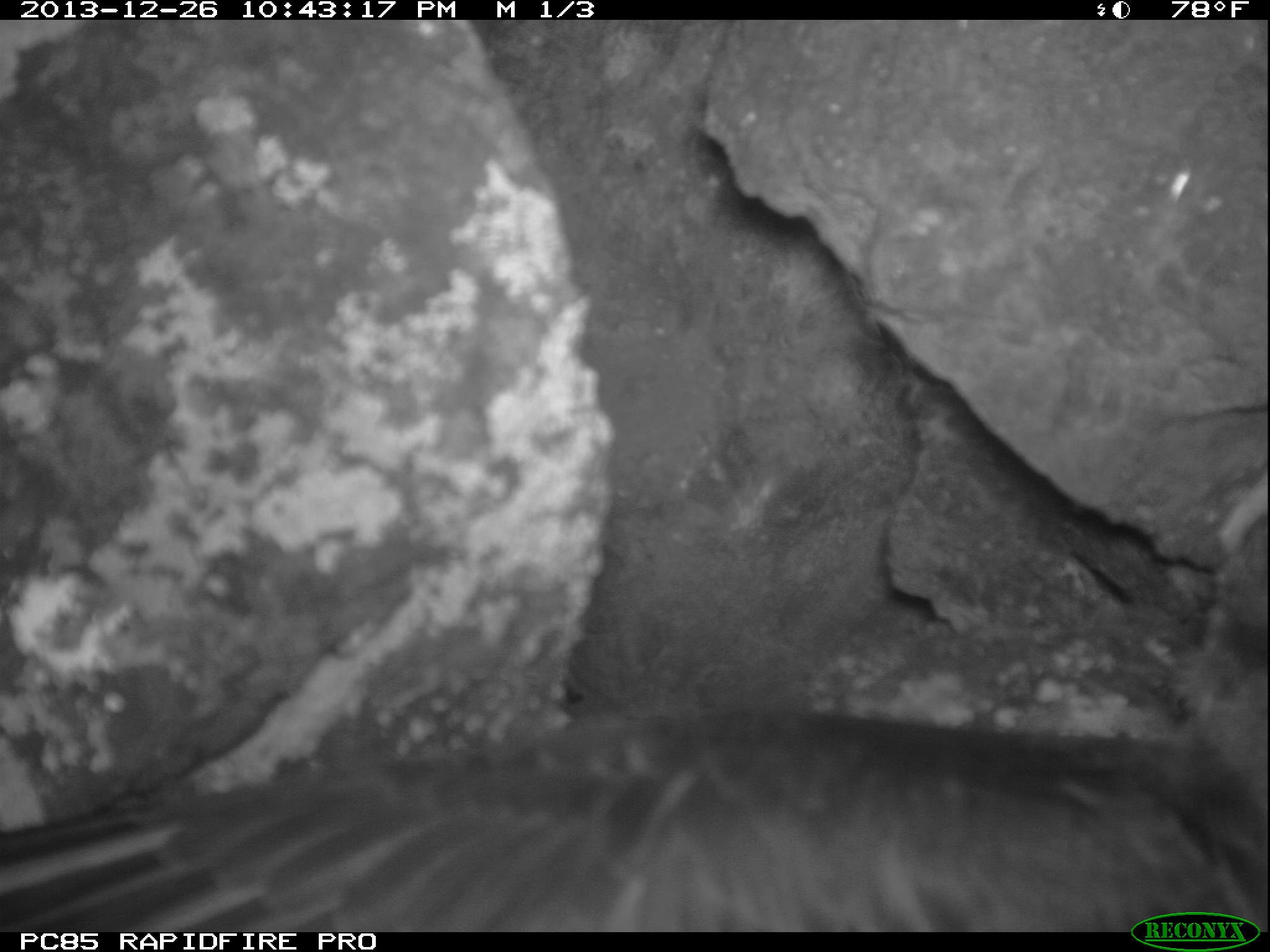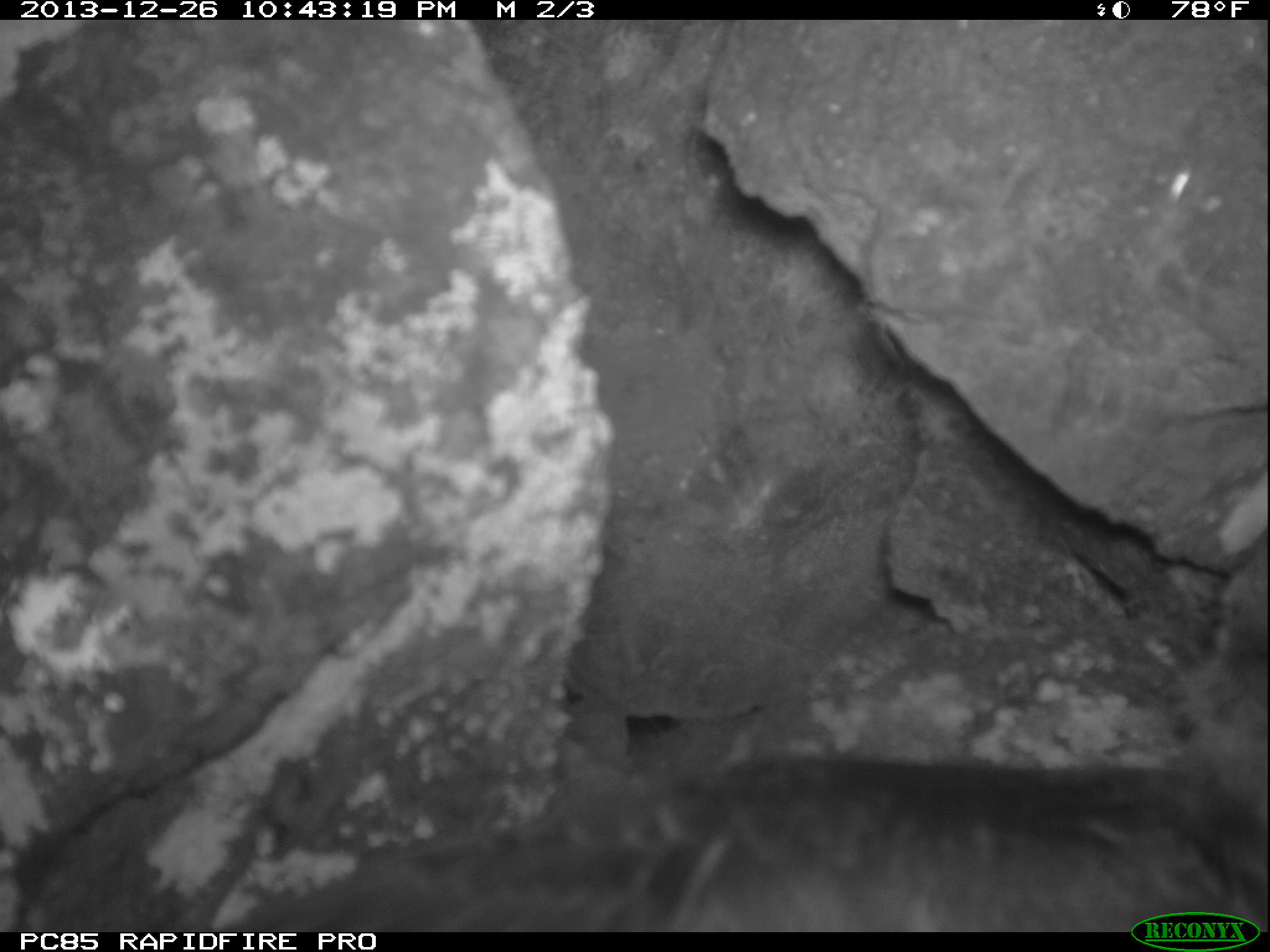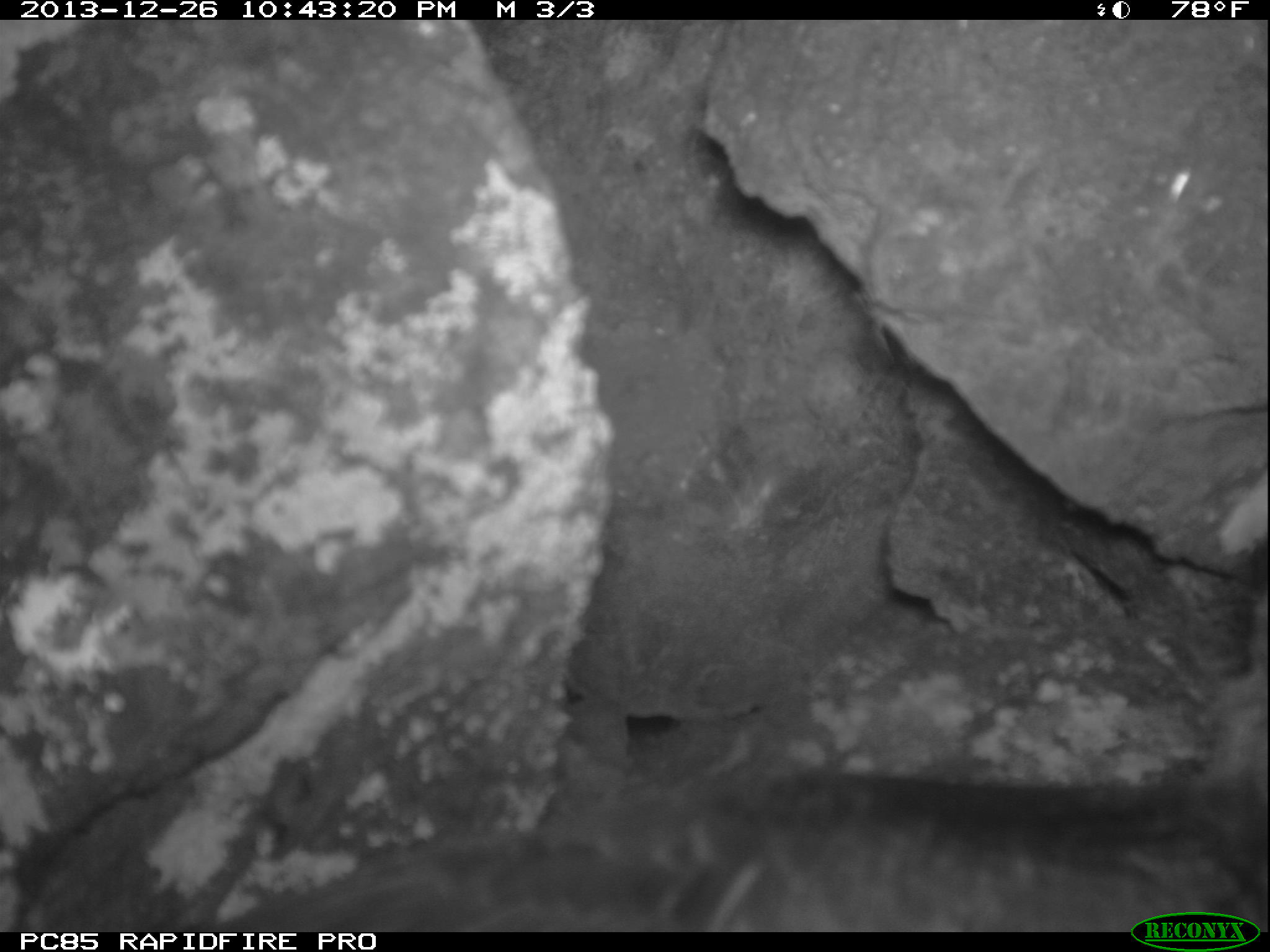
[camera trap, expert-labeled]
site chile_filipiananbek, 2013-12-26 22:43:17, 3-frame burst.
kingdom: Animalia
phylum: Chordata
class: Aves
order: Procellariiformes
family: Procellariidae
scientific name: Procellariidae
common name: petrel chick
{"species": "petrel chick (Procellariidae)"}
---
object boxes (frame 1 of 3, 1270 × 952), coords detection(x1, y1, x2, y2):
petrel chick: detection(0, 611, 1270, 952)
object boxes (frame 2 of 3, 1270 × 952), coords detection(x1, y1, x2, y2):
petrel chick: detection(202, 495, 1270, 920)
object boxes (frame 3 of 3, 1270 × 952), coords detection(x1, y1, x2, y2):
petrel chick: detection(187, 511, 1270, 927)